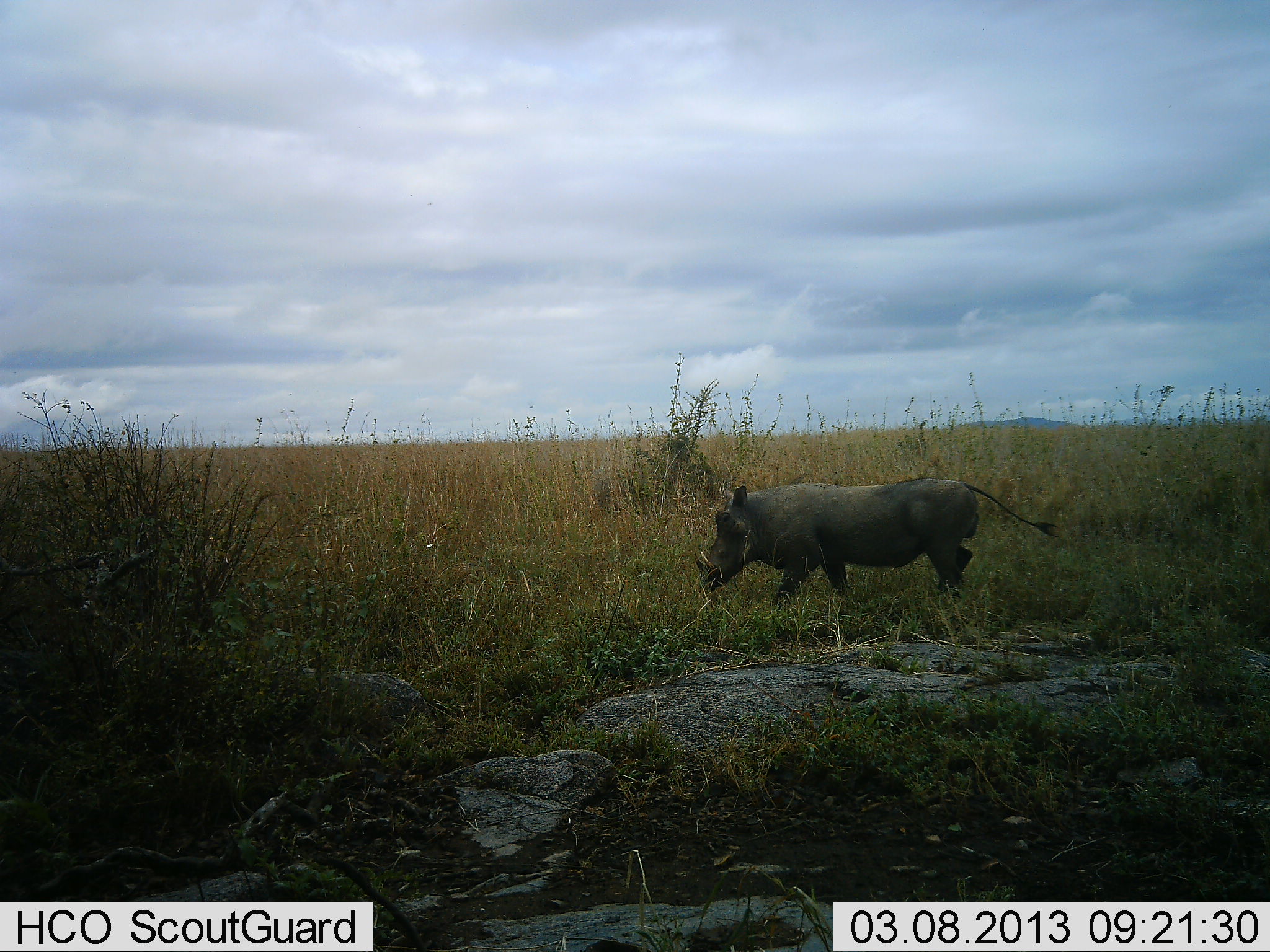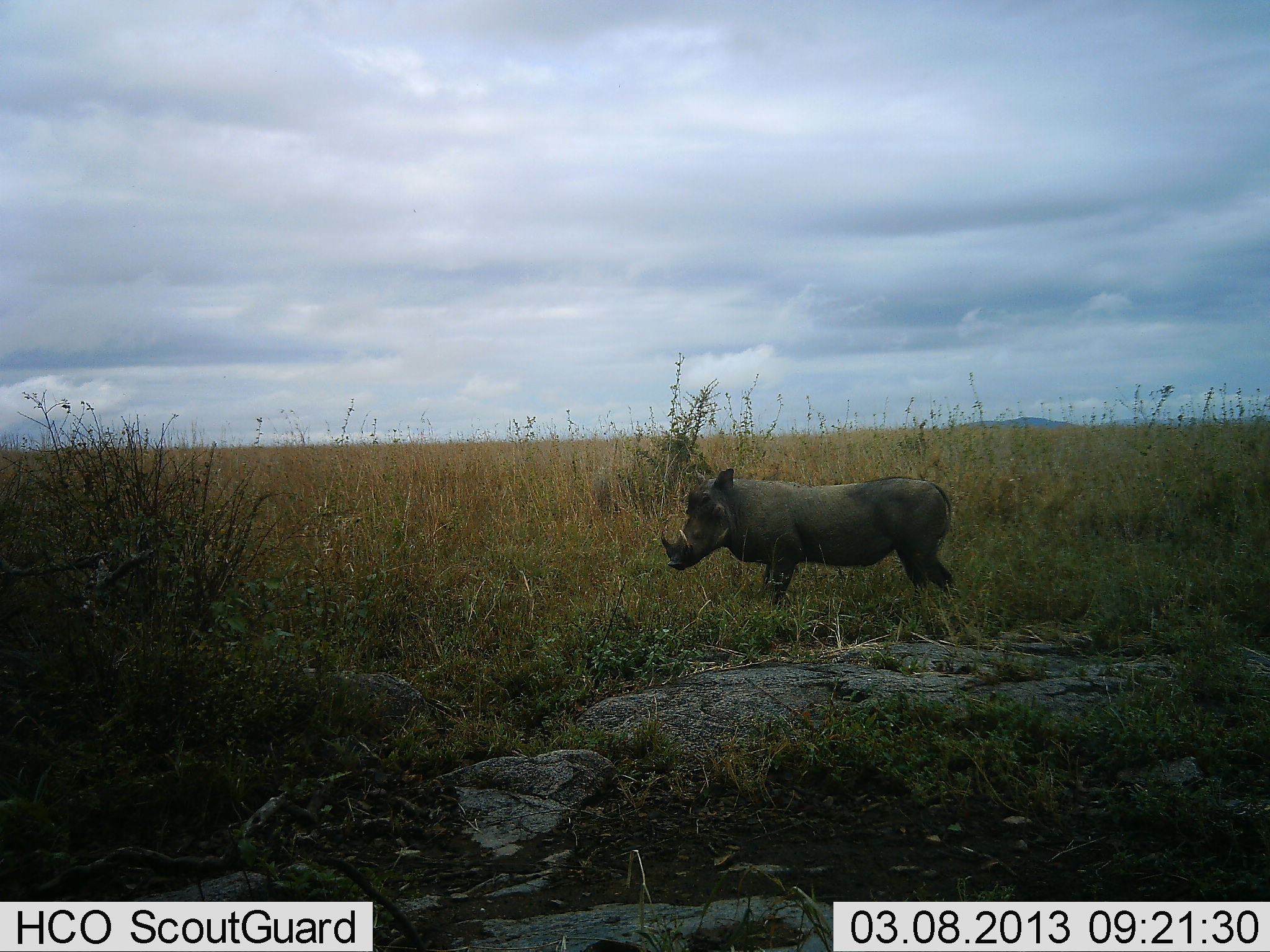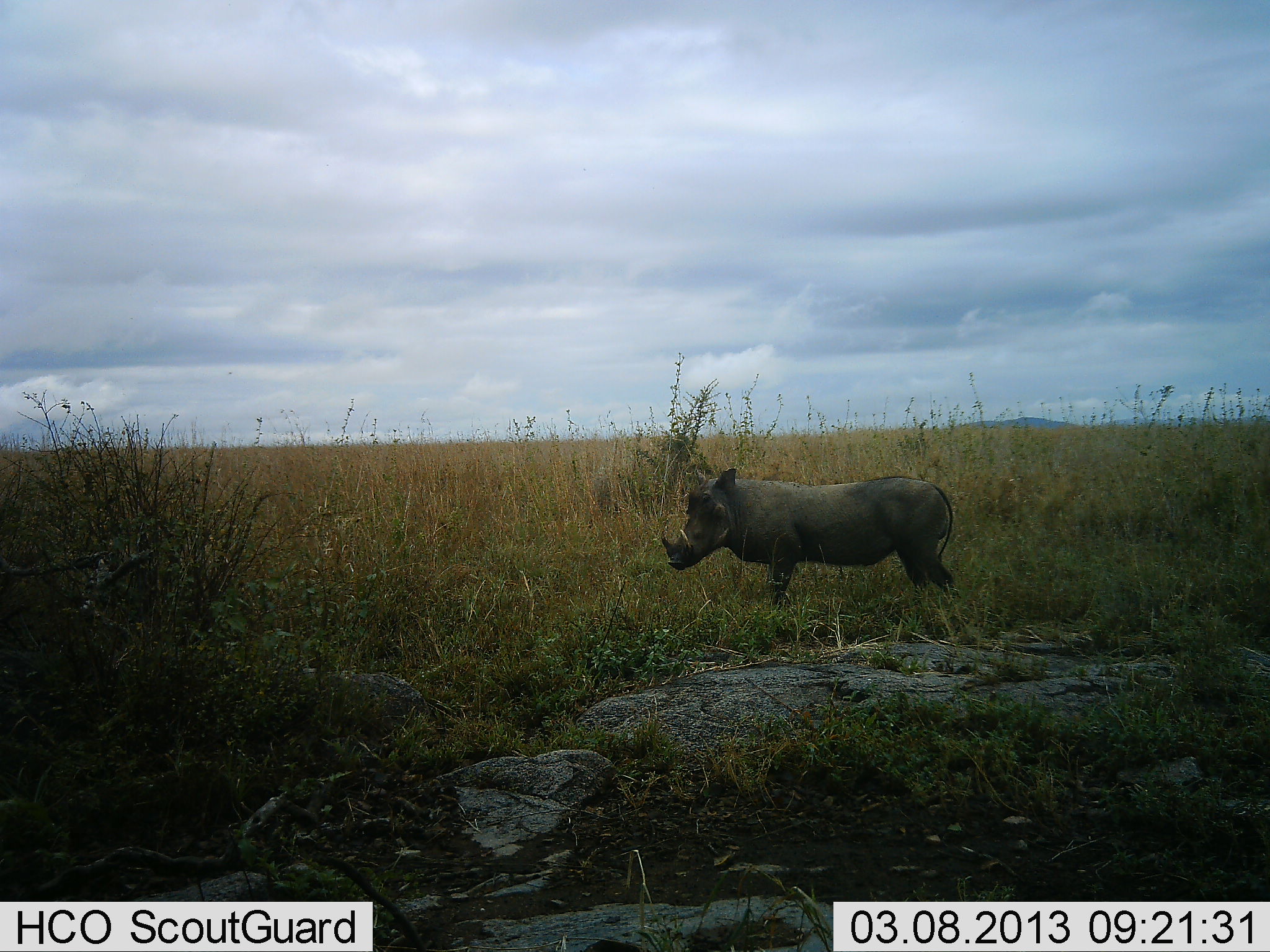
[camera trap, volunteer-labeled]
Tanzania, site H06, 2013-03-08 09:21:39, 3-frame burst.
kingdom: Animalia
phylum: Chordata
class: Mammalia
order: Artiodactyla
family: Suidae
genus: Phacochoerus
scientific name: Phacochoerus africanus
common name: warthog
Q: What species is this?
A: Warthog (Phacochoerus africanus).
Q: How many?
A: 1.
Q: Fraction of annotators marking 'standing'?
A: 62%.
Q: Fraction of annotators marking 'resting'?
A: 0%.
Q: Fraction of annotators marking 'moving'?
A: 38%.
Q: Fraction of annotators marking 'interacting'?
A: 0%.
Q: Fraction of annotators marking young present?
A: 0%.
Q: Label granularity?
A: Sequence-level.